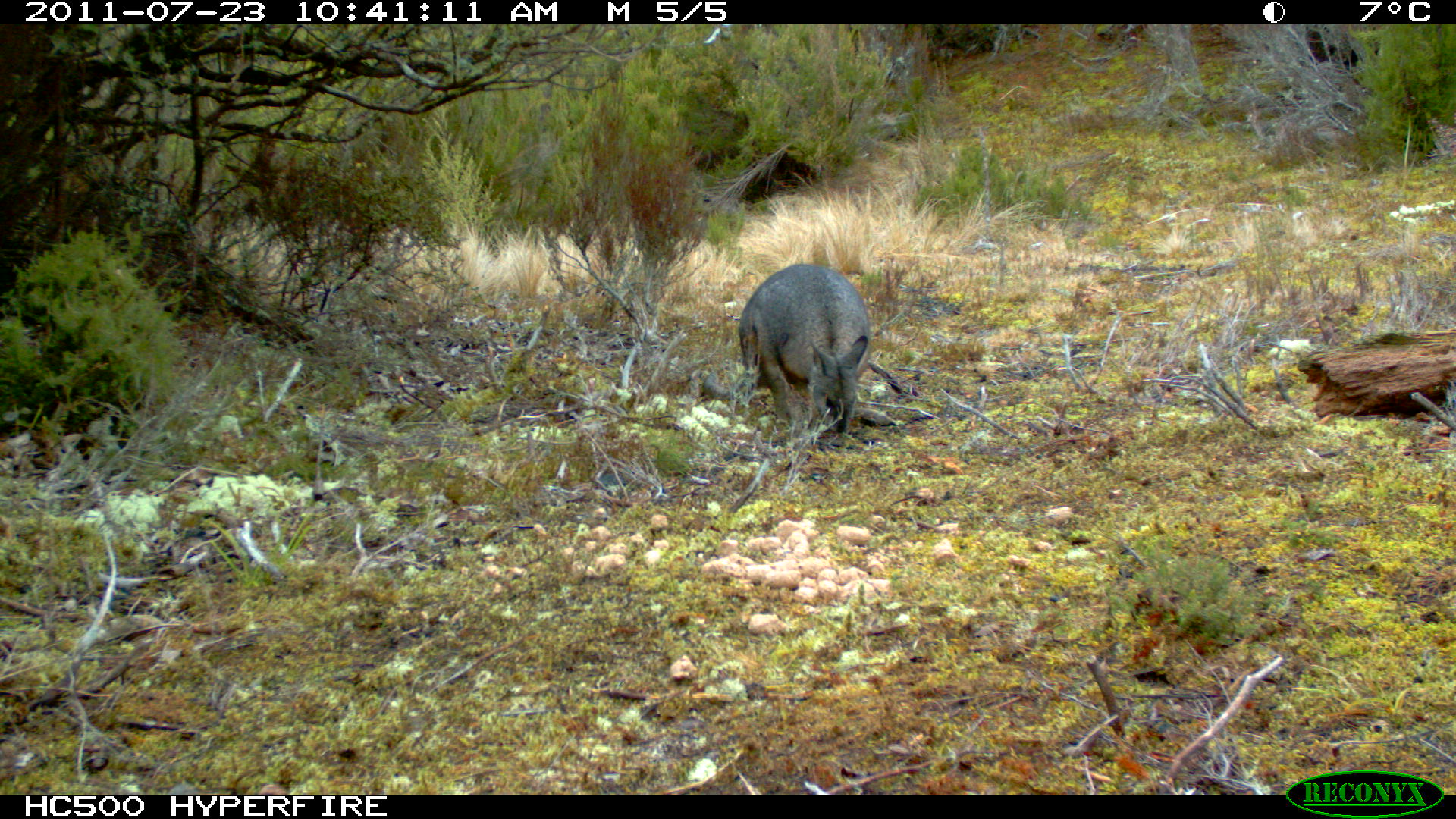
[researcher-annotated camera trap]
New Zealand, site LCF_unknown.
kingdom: Animalia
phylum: Chordata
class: Mammalia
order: Diprotodontia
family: Macropodidae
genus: Notamacropus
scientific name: Notamacropus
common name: wallaby